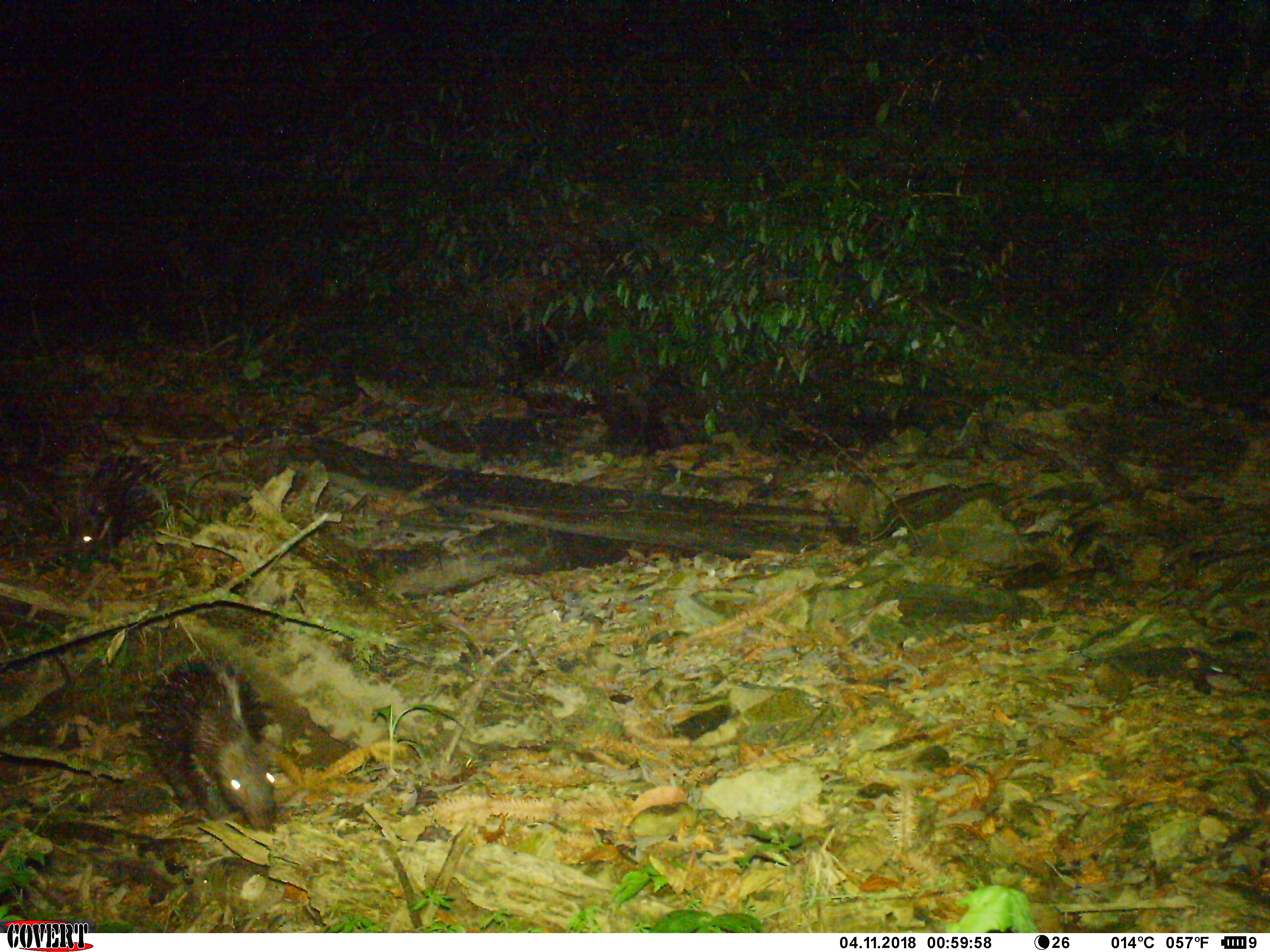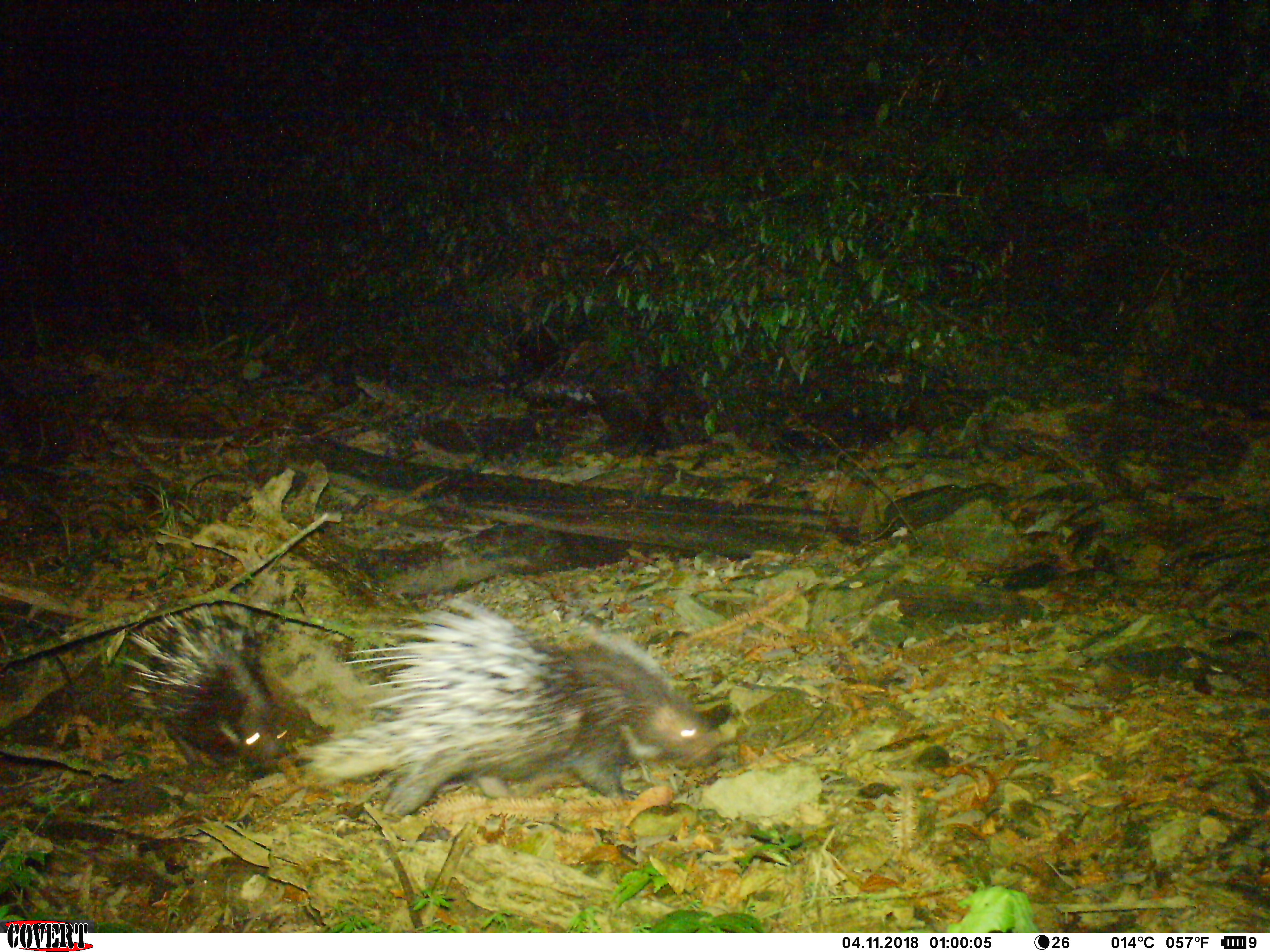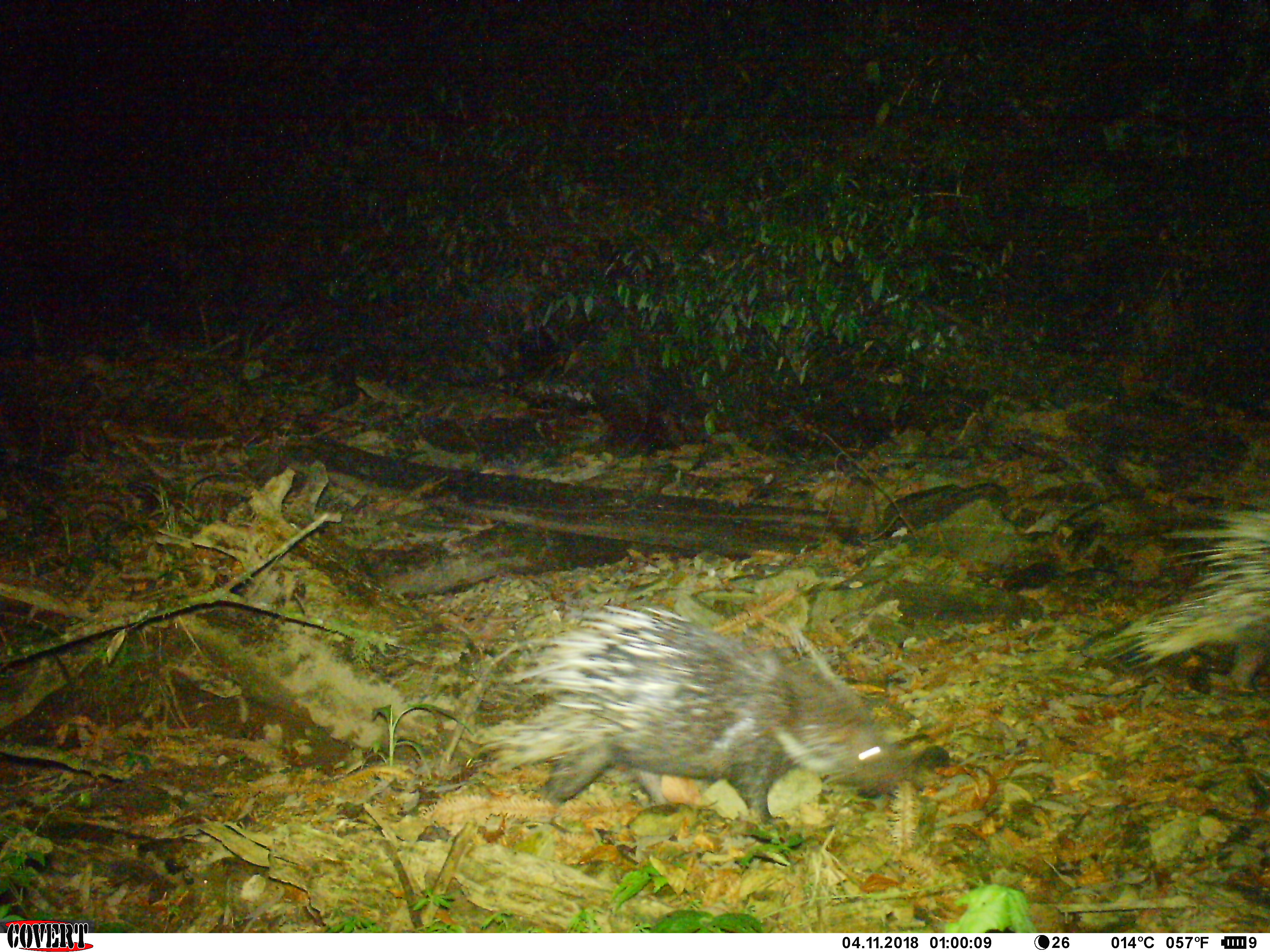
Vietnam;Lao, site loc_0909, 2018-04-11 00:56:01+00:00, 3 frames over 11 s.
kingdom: Animalia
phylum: Chordata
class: Mammalia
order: Rodentia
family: Hystricidae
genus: Hystrix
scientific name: Hystrix brachyura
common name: malayan porcupine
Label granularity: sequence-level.